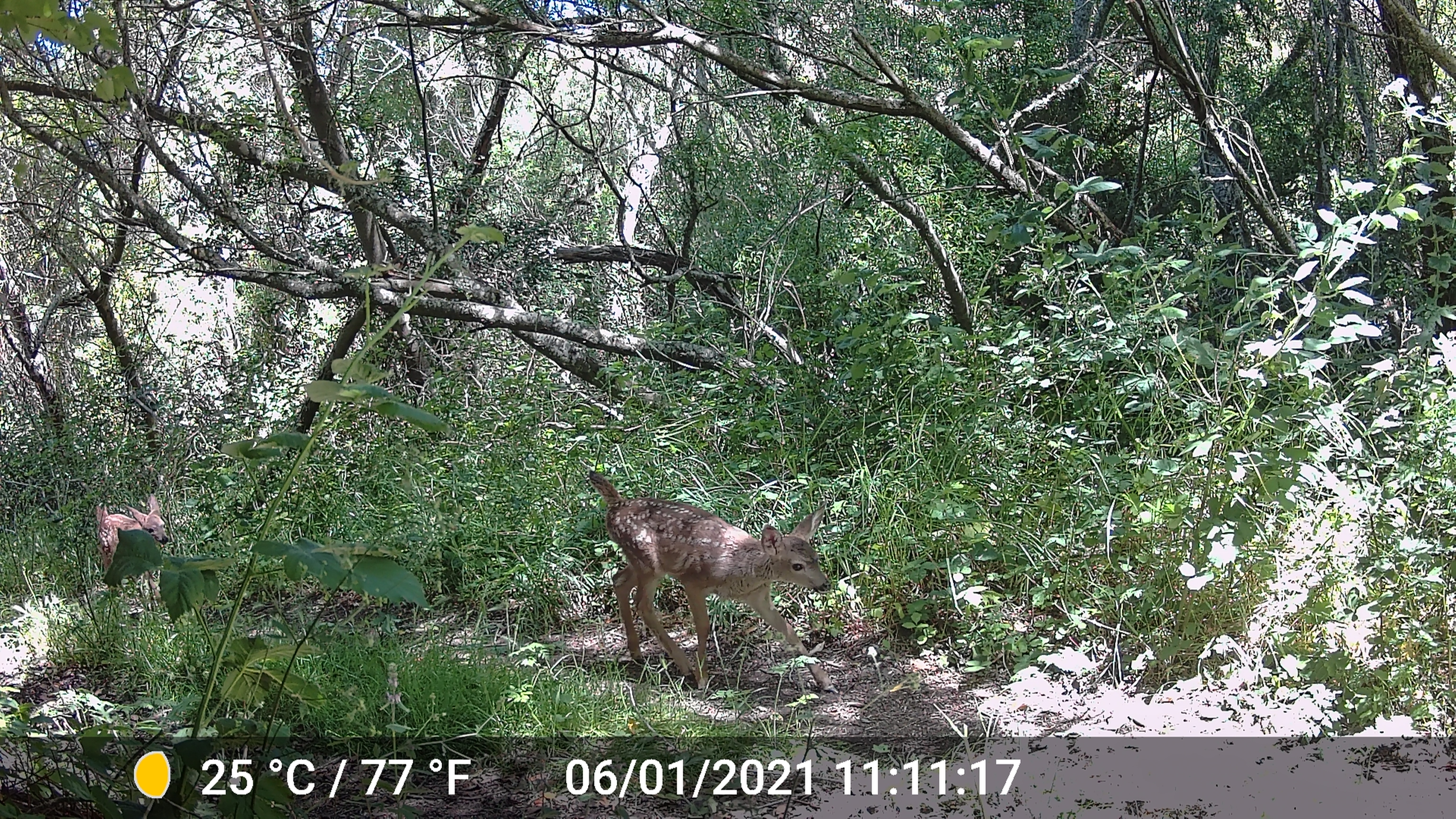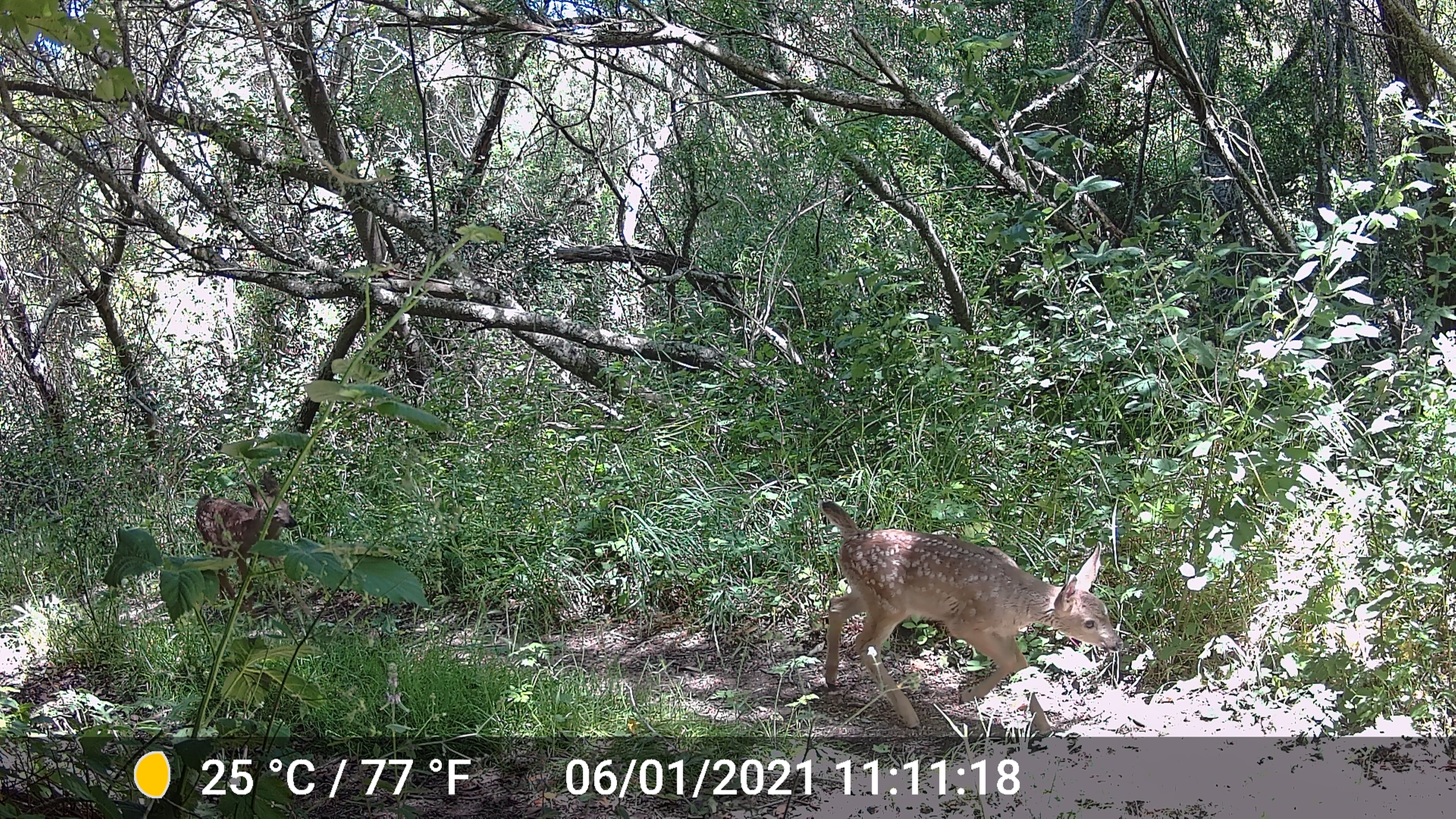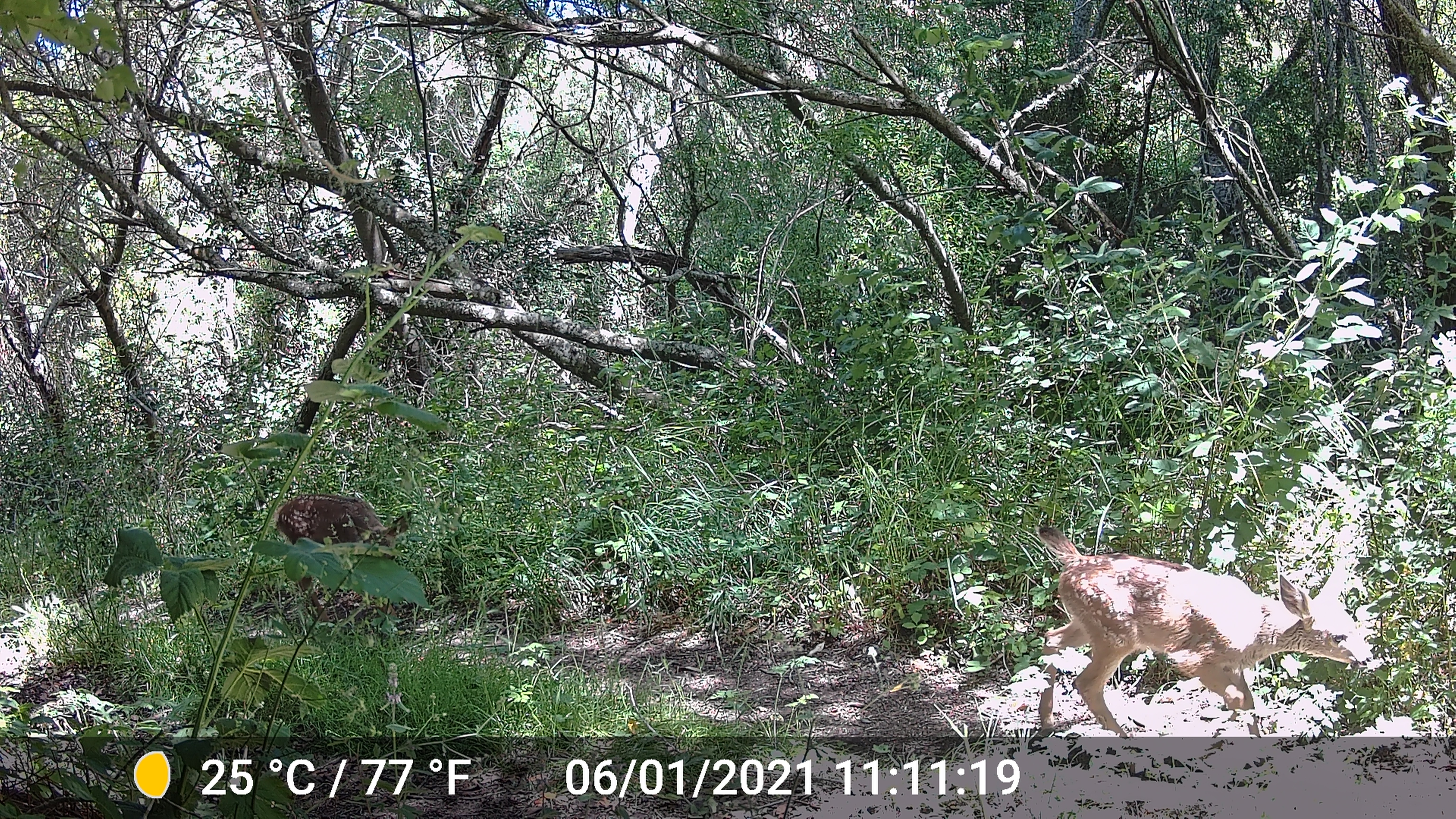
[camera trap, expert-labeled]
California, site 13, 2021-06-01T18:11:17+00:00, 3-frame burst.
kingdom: Animalia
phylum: Chordata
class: Mammalia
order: Artiodactyla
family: Cervidae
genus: Odocoileus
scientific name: Odocoileus hemionus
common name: mule deer